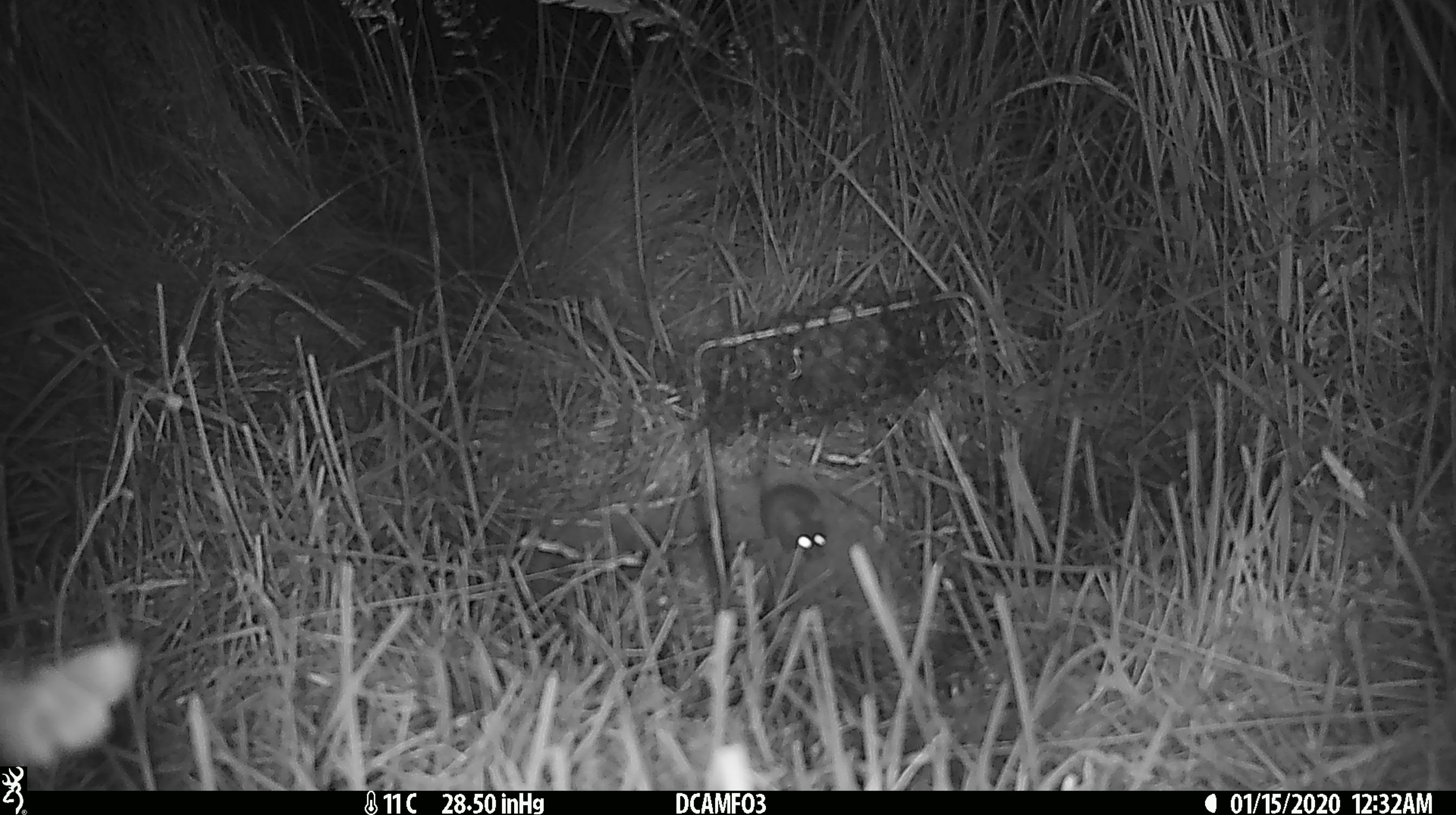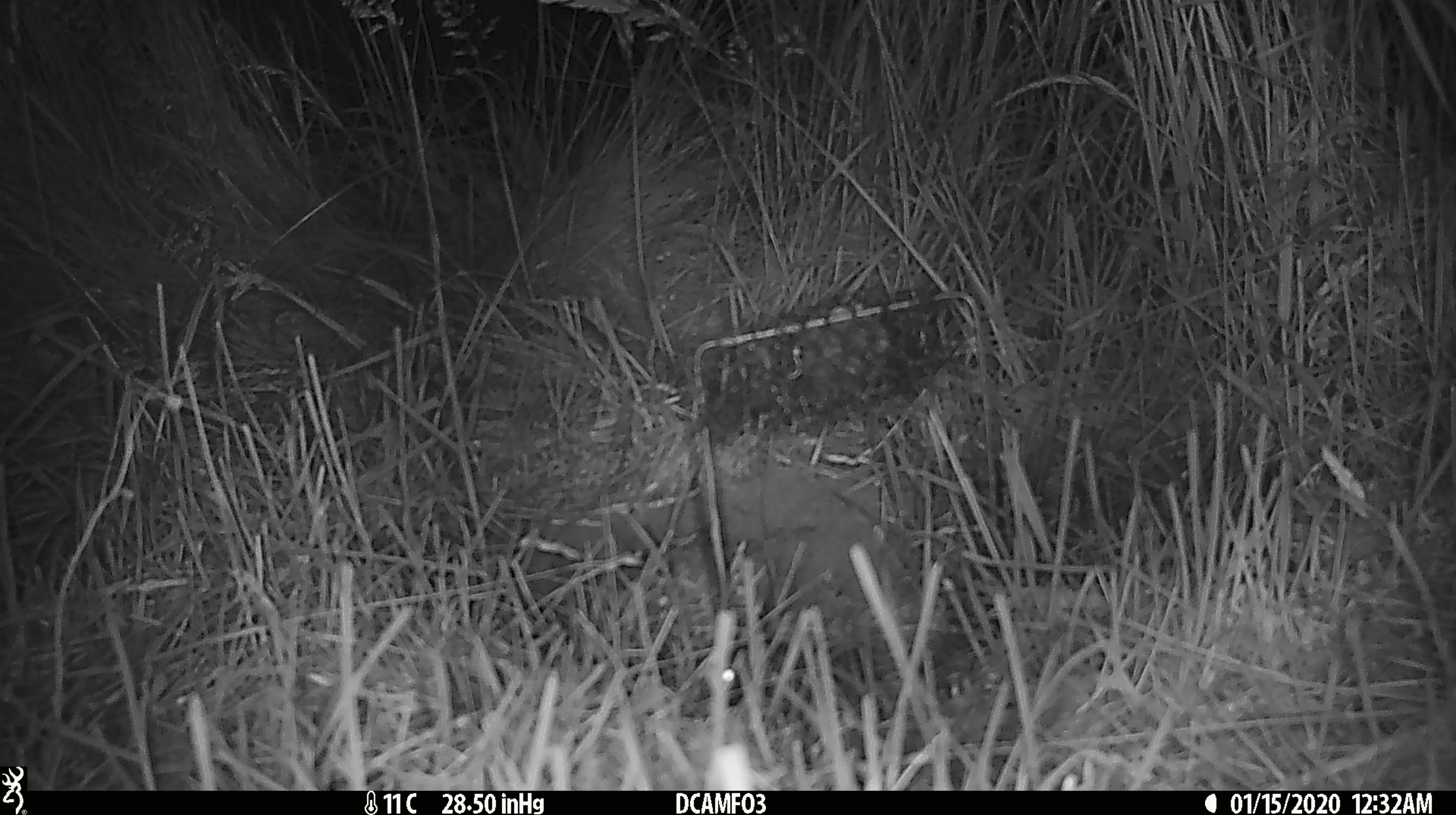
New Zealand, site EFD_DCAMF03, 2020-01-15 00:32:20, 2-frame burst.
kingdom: Animalia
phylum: Chordata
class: Mammalia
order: Rodentia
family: Muridae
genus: Mus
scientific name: Mus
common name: mouse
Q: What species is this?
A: Mouse (Mus).